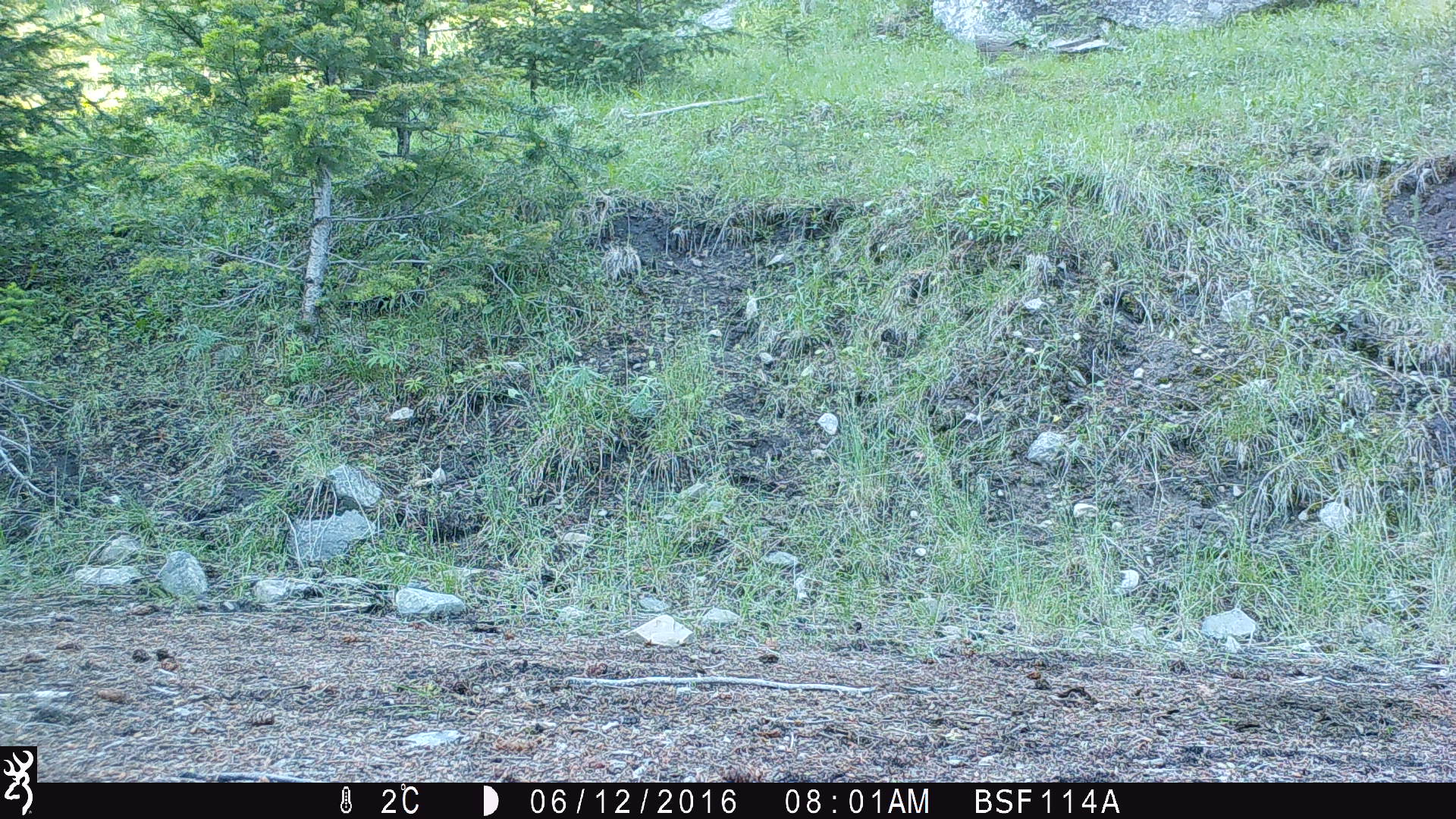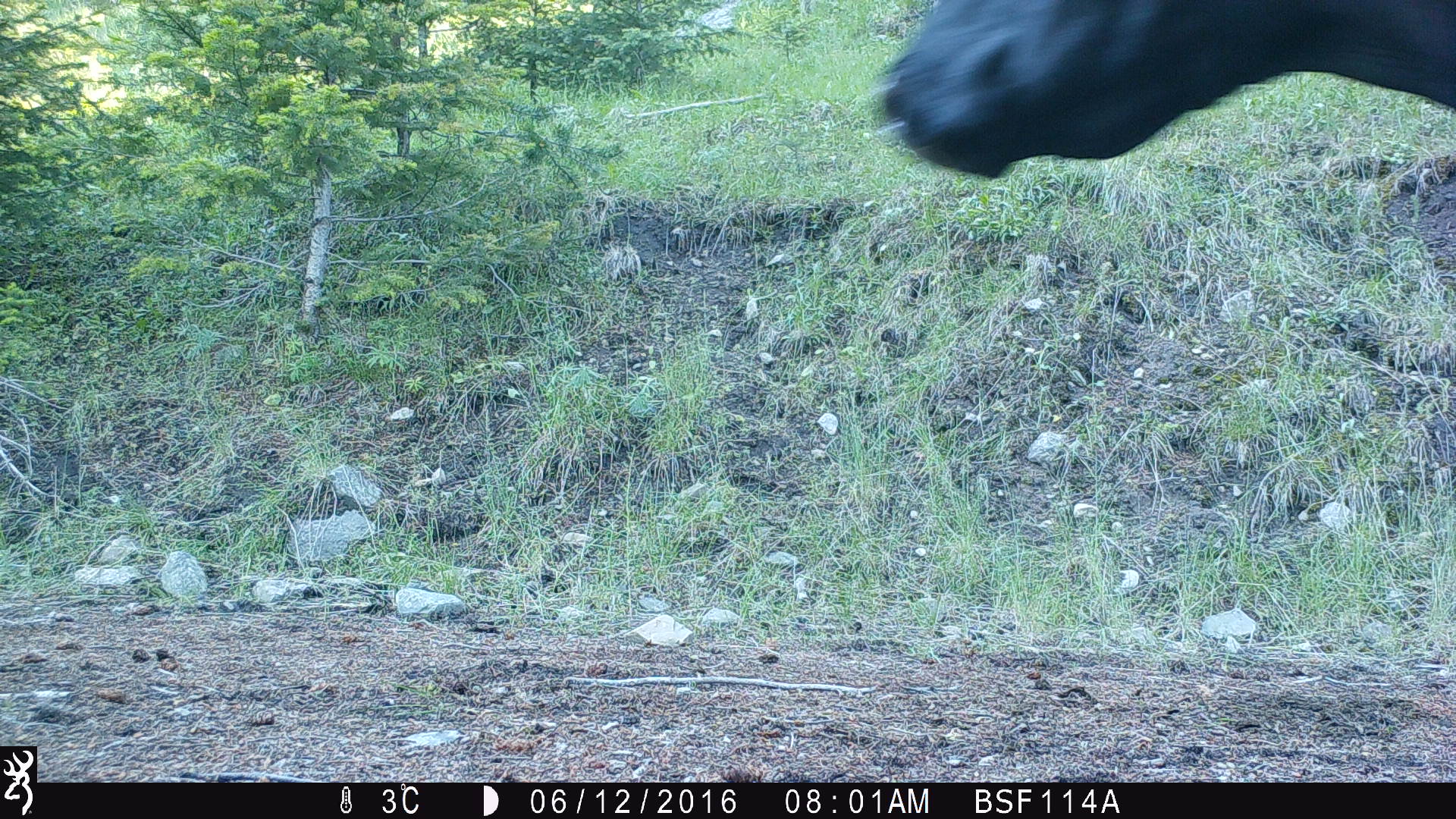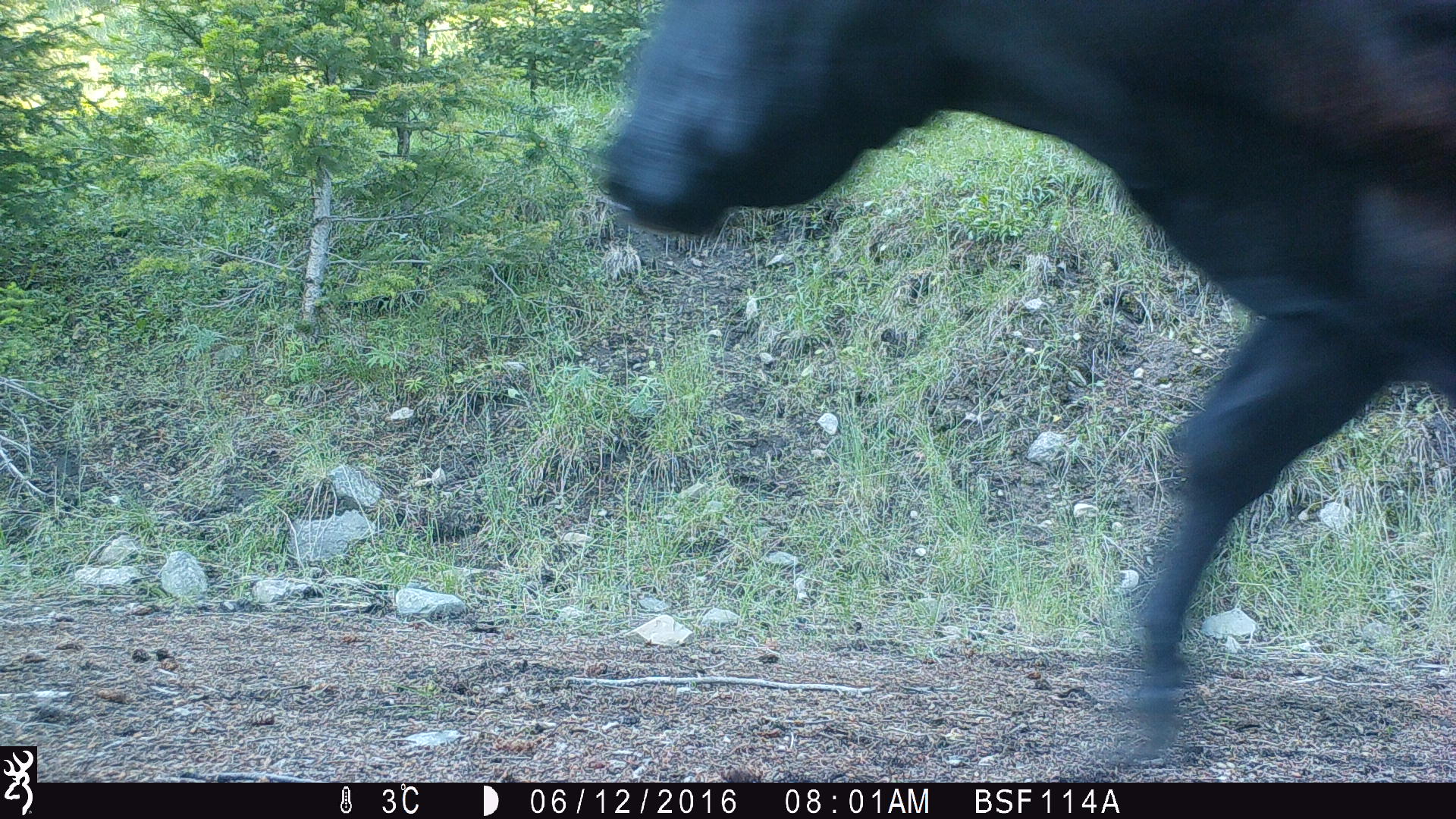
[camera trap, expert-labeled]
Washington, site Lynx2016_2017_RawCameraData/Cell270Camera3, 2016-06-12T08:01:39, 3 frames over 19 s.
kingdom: Animalia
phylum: Chordata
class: Mammalia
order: Artiodactyla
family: Bovidae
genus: Bos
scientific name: Bos taurus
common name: domestic cattle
Domestic cattle (Bos taurus). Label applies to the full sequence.